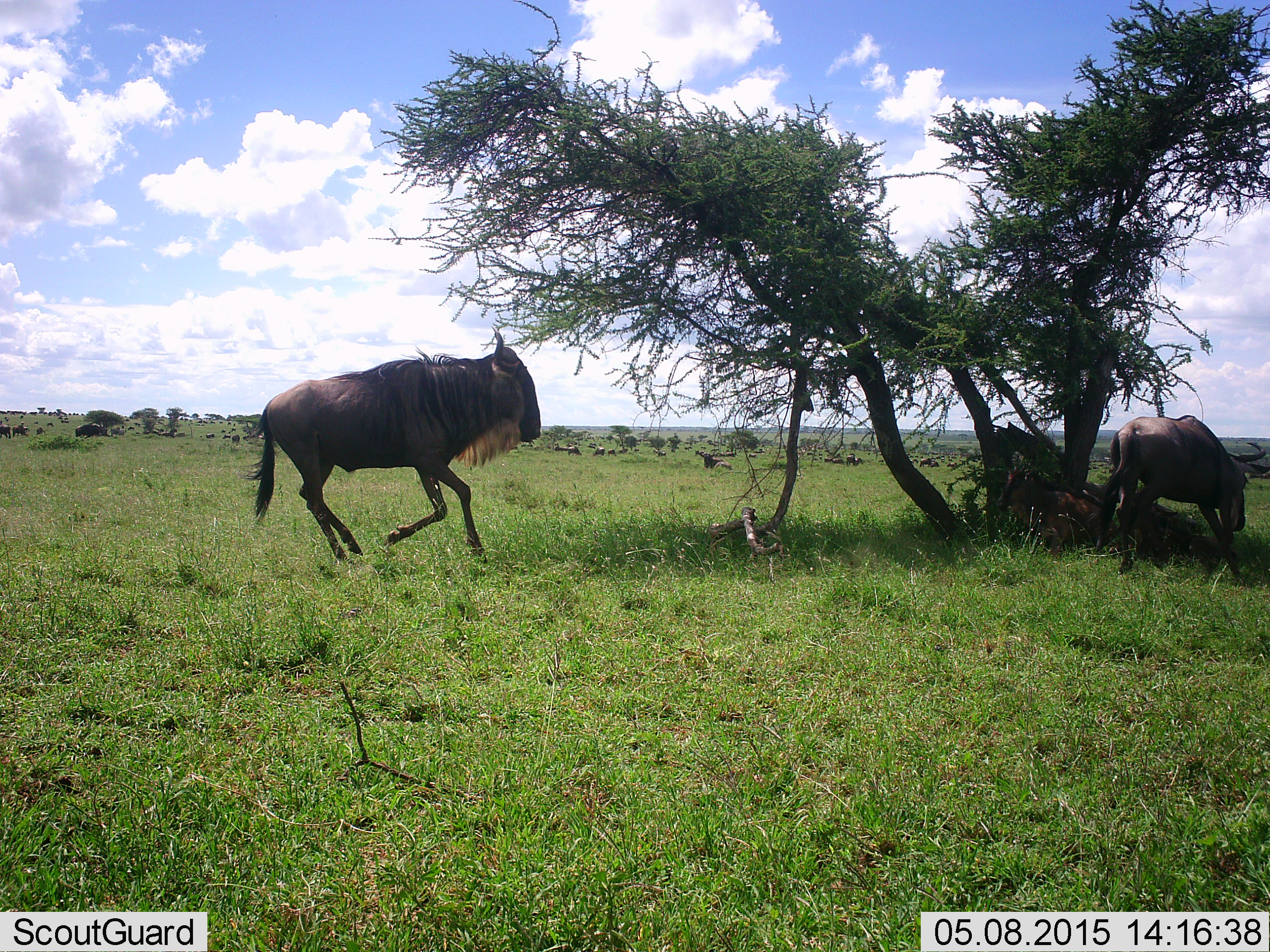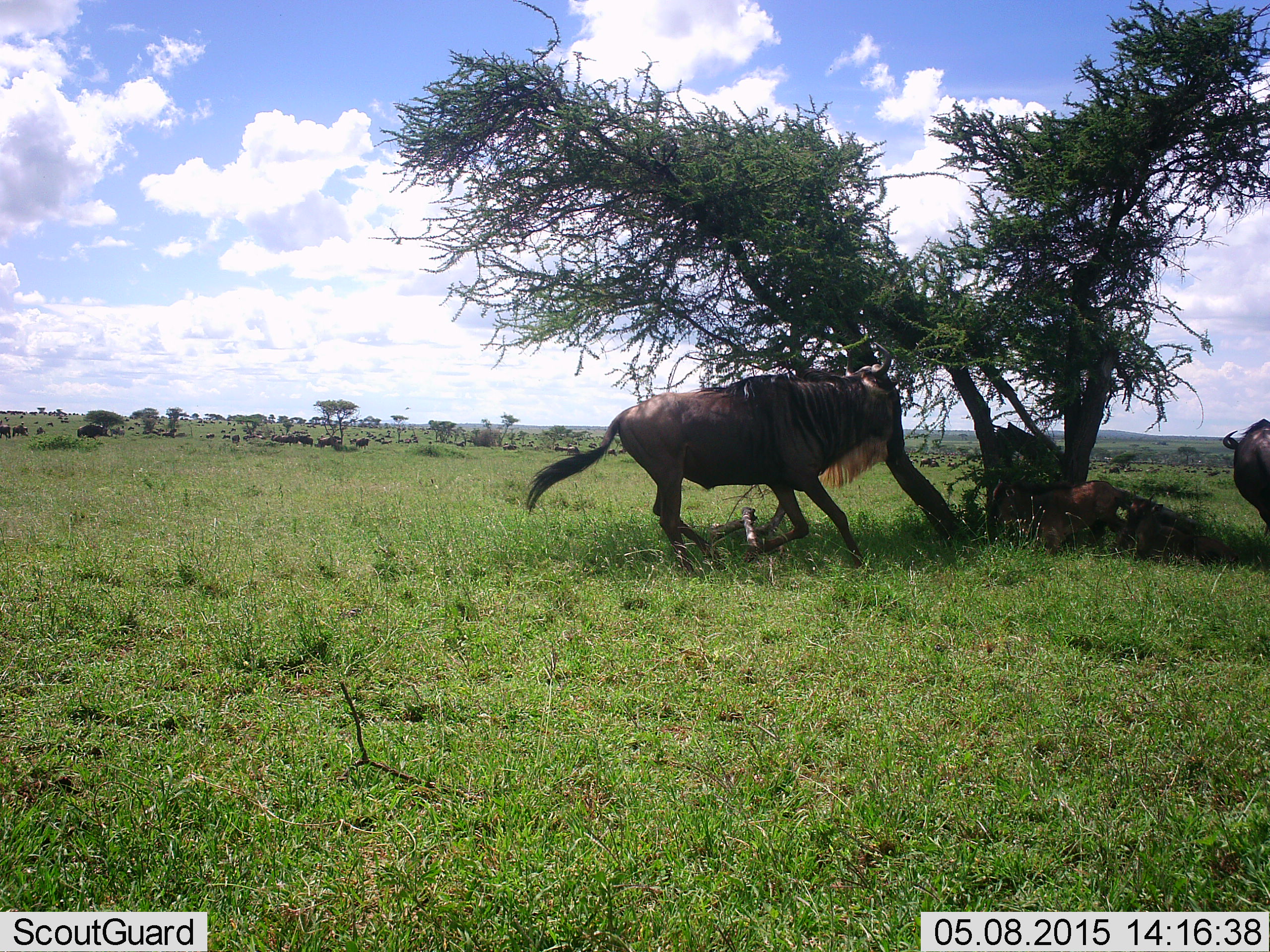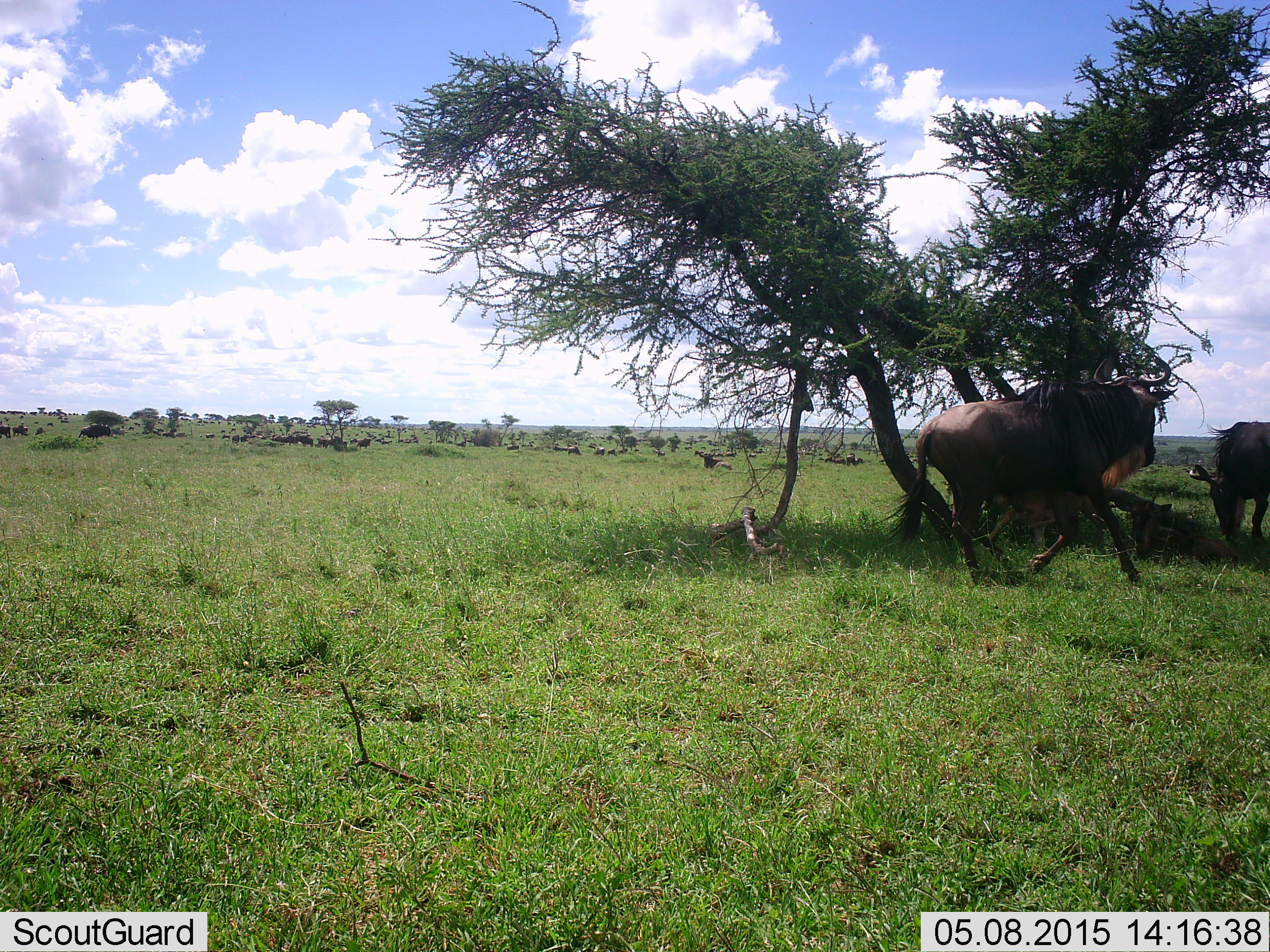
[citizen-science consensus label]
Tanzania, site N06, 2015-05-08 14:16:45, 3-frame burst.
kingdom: Animalia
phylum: Chordata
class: Mammalia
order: Artiodactyla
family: Bovidae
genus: Connochaetes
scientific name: Connochaetes taurinus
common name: blue wildebeest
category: wildebeest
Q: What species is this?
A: Wildebeest (blue wildebeest) (Connochaetes taurinus).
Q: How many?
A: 3.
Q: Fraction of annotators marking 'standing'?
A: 30%.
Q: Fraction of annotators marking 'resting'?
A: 20%.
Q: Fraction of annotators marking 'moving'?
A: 100%.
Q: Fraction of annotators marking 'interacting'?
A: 10%.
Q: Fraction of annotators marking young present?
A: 0%.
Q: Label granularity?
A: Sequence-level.